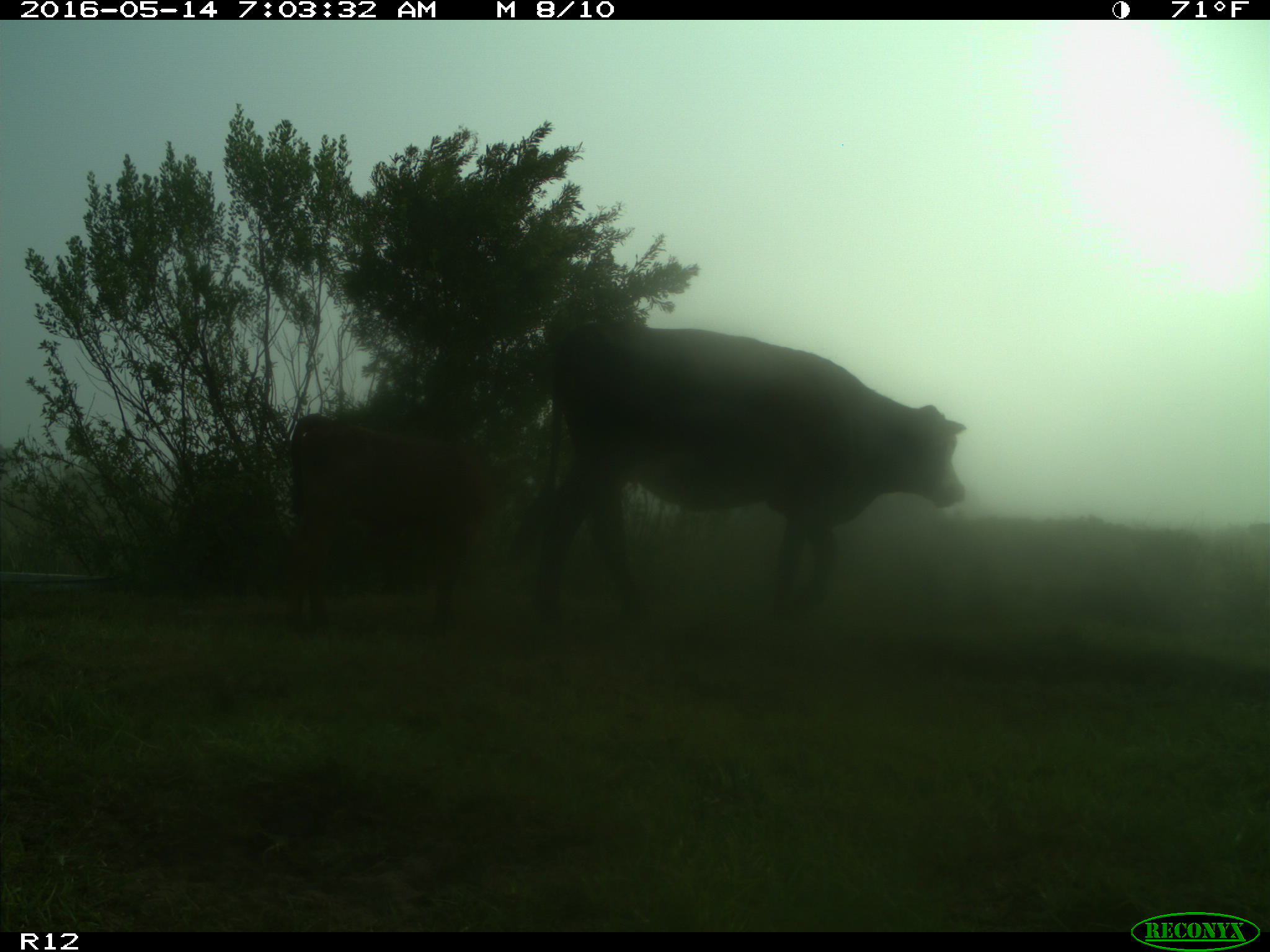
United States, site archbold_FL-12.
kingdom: Animalia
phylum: Chordata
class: Mammalia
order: Artiodactyla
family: Bovidae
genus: Bos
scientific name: Bos taurus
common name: domestic cow